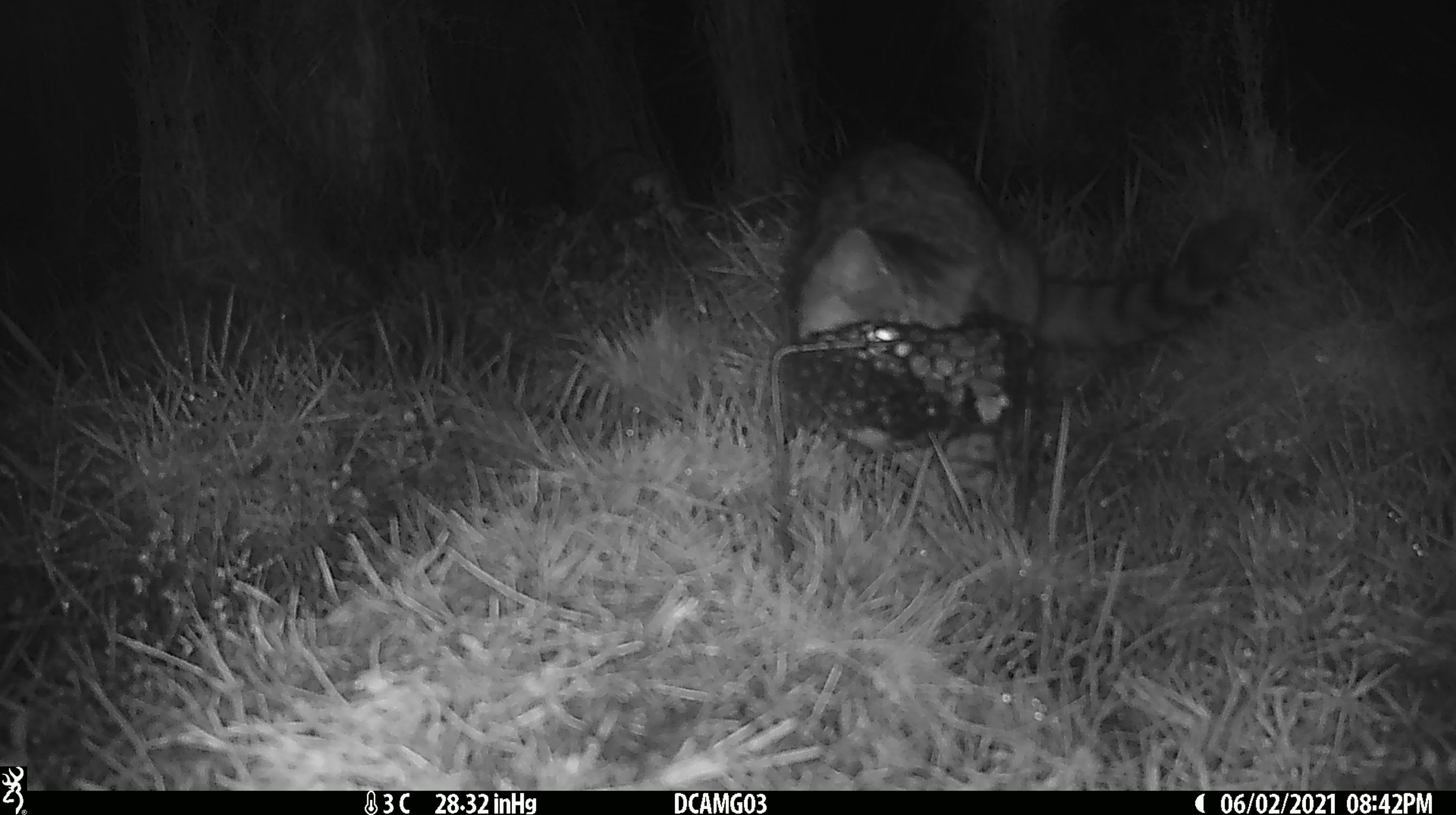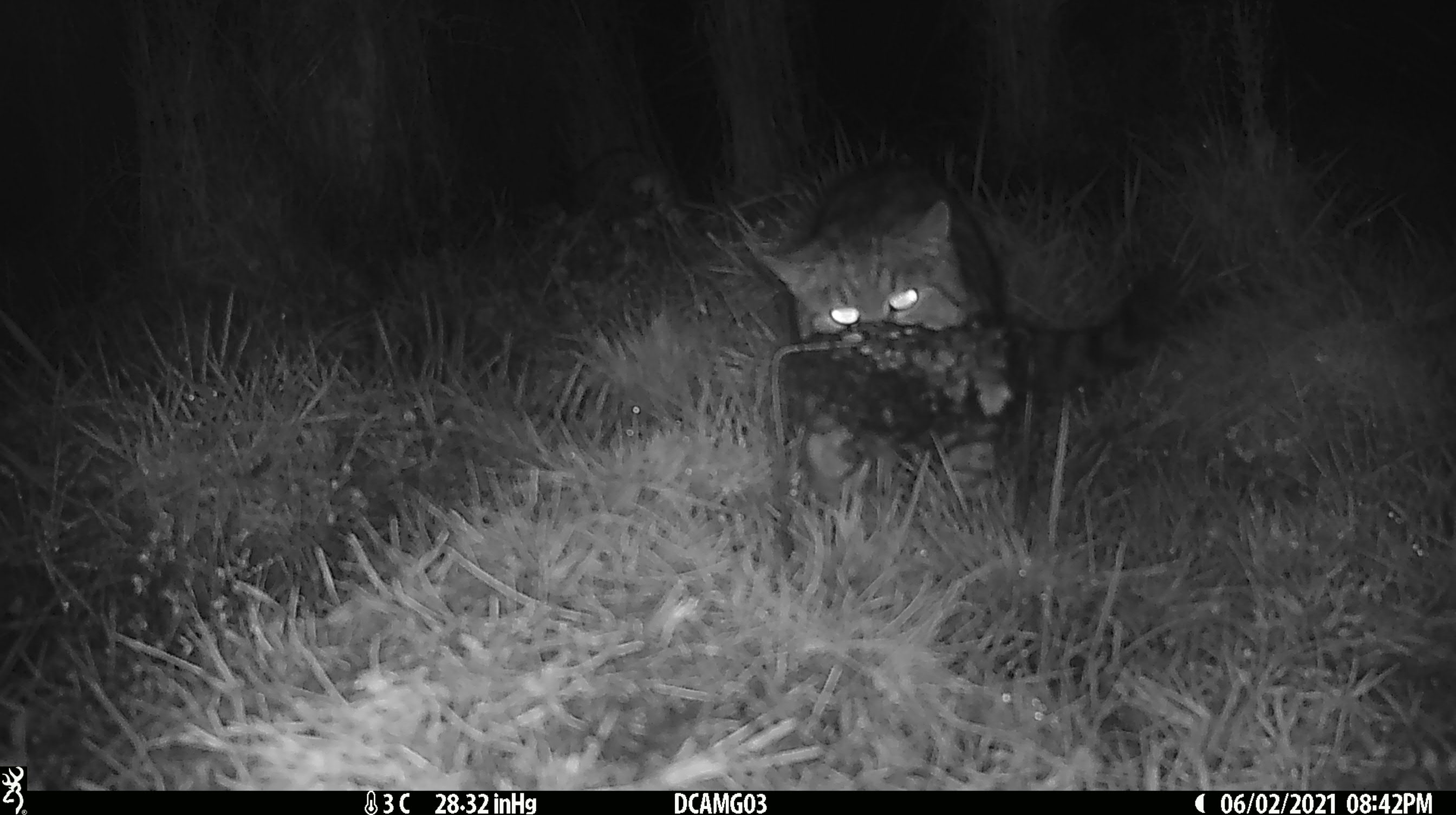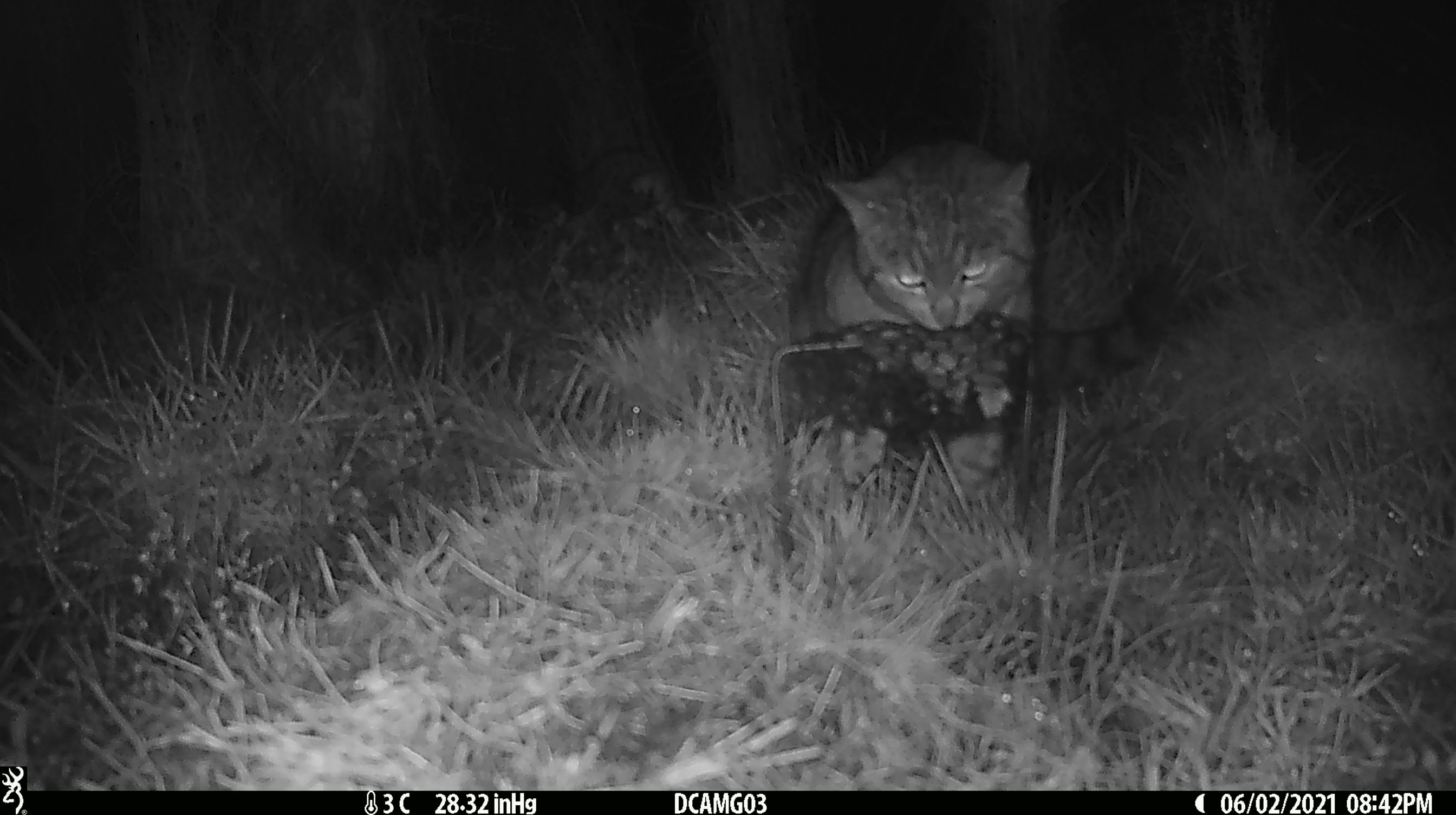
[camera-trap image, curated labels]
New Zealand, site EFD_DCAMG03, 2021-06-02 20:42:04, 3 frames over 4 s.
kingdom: Animalia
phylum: Chordata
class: Mammalia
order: Carnivora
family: Felidae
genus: Felis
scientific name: Felis catus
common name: domestic cat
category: cat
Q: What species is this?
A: Cat (domestic cat) (Felis catus).